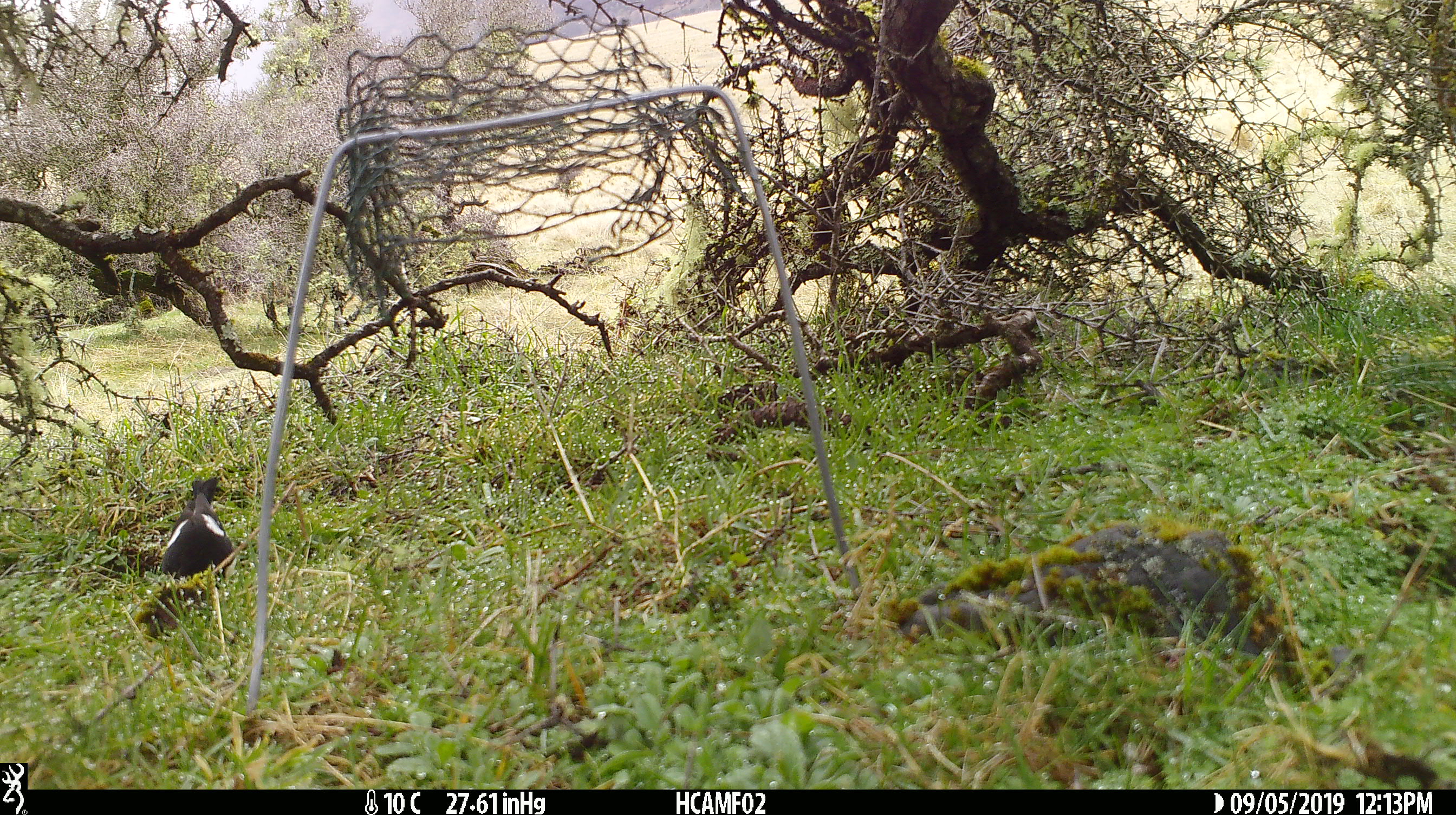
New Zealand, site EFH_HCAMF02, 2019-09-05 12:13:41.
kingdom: Animalia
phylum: Chordata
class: Aves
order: Passeriformes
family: Petroicidae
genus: Petroica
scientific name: Petroica macrocephala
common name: tomtit